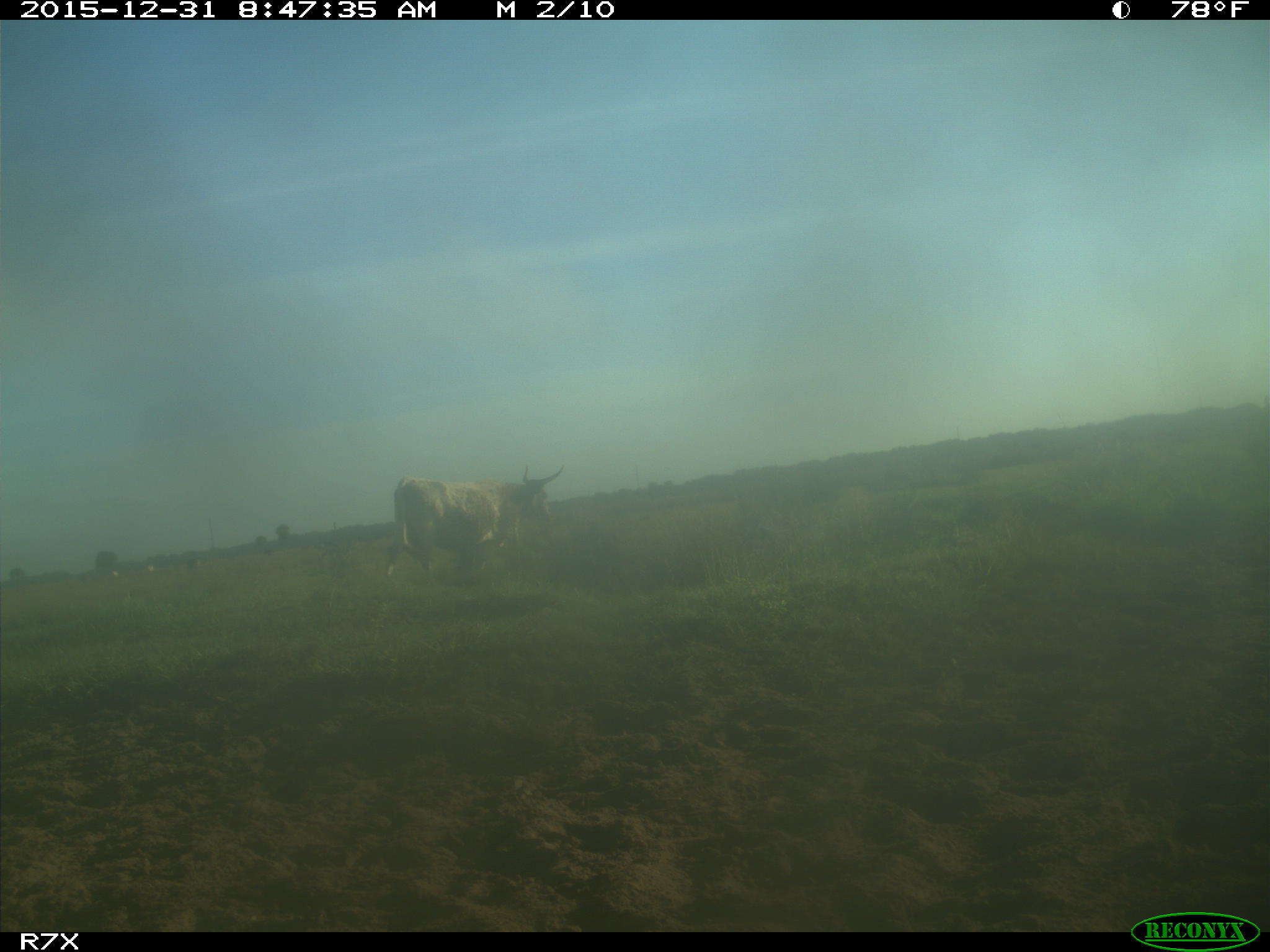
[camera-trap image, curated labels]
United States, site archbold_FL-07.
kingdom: Animalia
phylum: Chordata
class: Mammalia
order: Artiodactyla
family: Bovidae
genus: Bos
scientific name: Bos taurus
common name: domestic cow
Bos taurus (domestic cow).